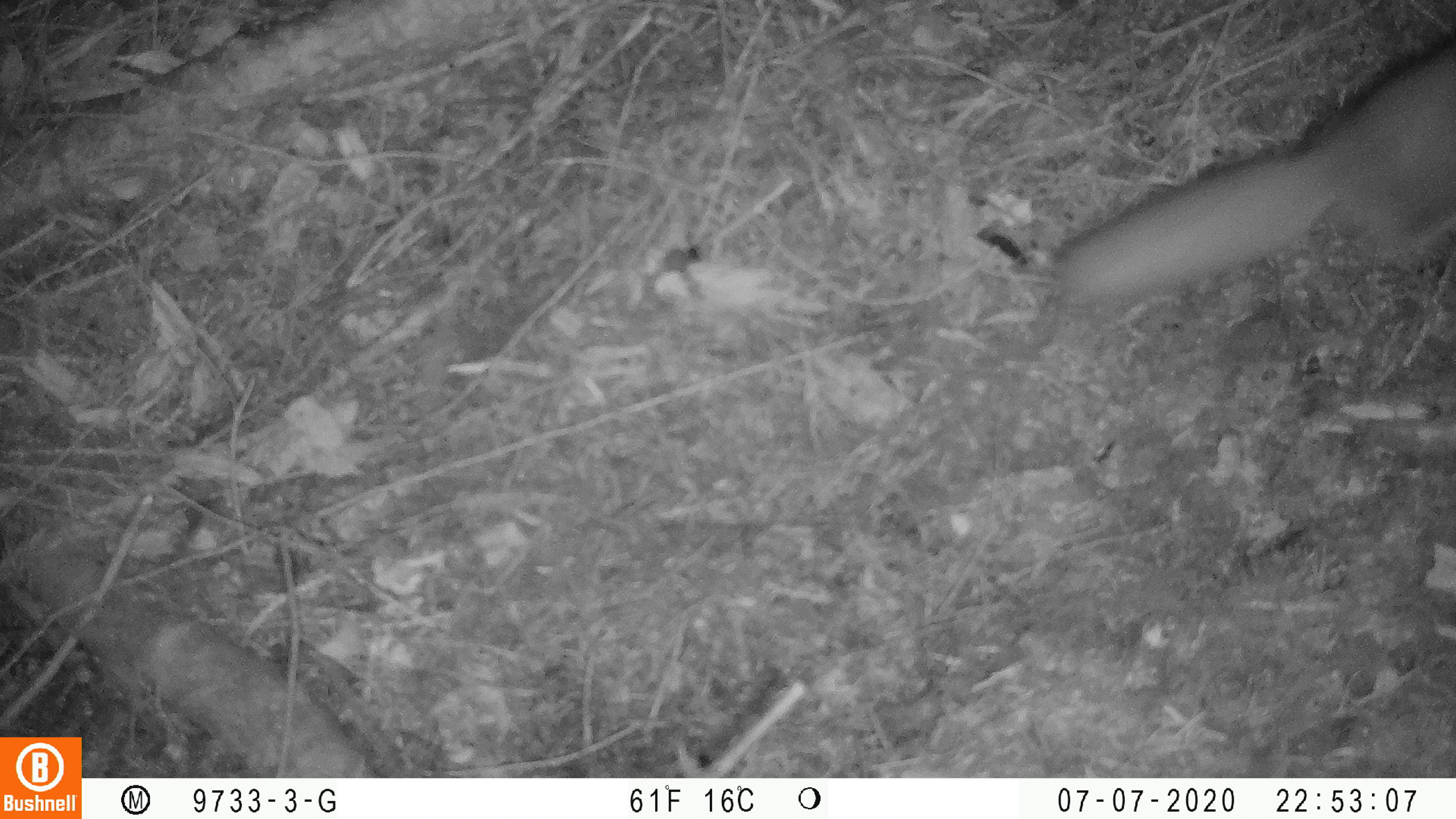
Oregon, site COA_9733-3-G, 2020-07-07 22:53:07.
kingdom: Animalia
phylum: Chordata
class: Mammalia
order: Rodentia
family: Sciuridae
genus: Glaucomys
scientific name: Glaucomys oregonensis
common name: humboldt's flying squirrel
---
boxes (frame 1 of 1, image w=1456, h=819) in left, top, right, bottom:
humboldt's flying squirrel: 1036, 29, 1454, 315